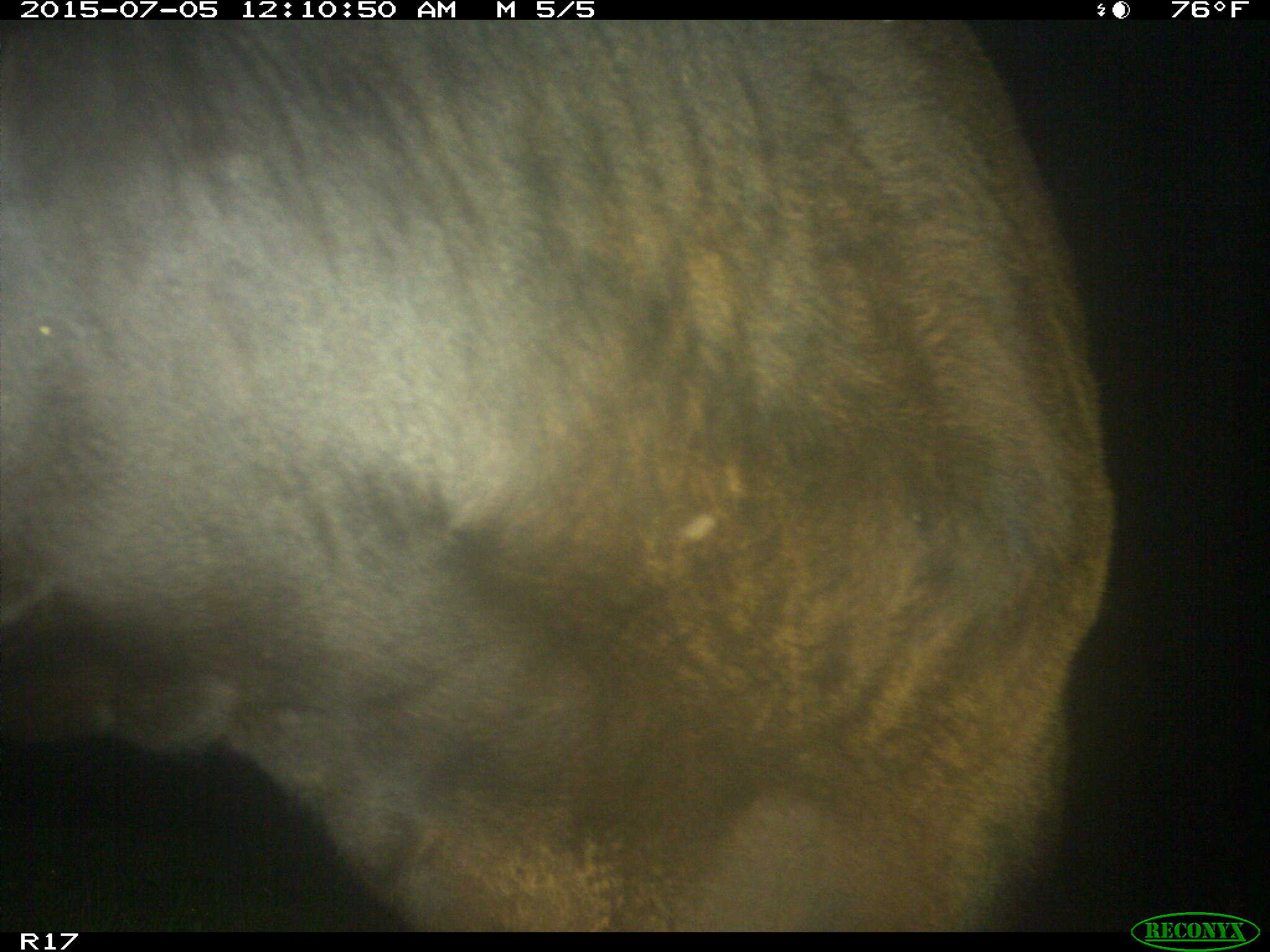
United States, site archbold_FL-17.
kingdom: Animalia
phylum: Chordata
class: Mammalia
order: Artiodactyla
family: Bovidae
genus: Bos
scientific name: Bos taurus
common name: domestic cow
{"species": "Bos taurus (domestic cow)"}